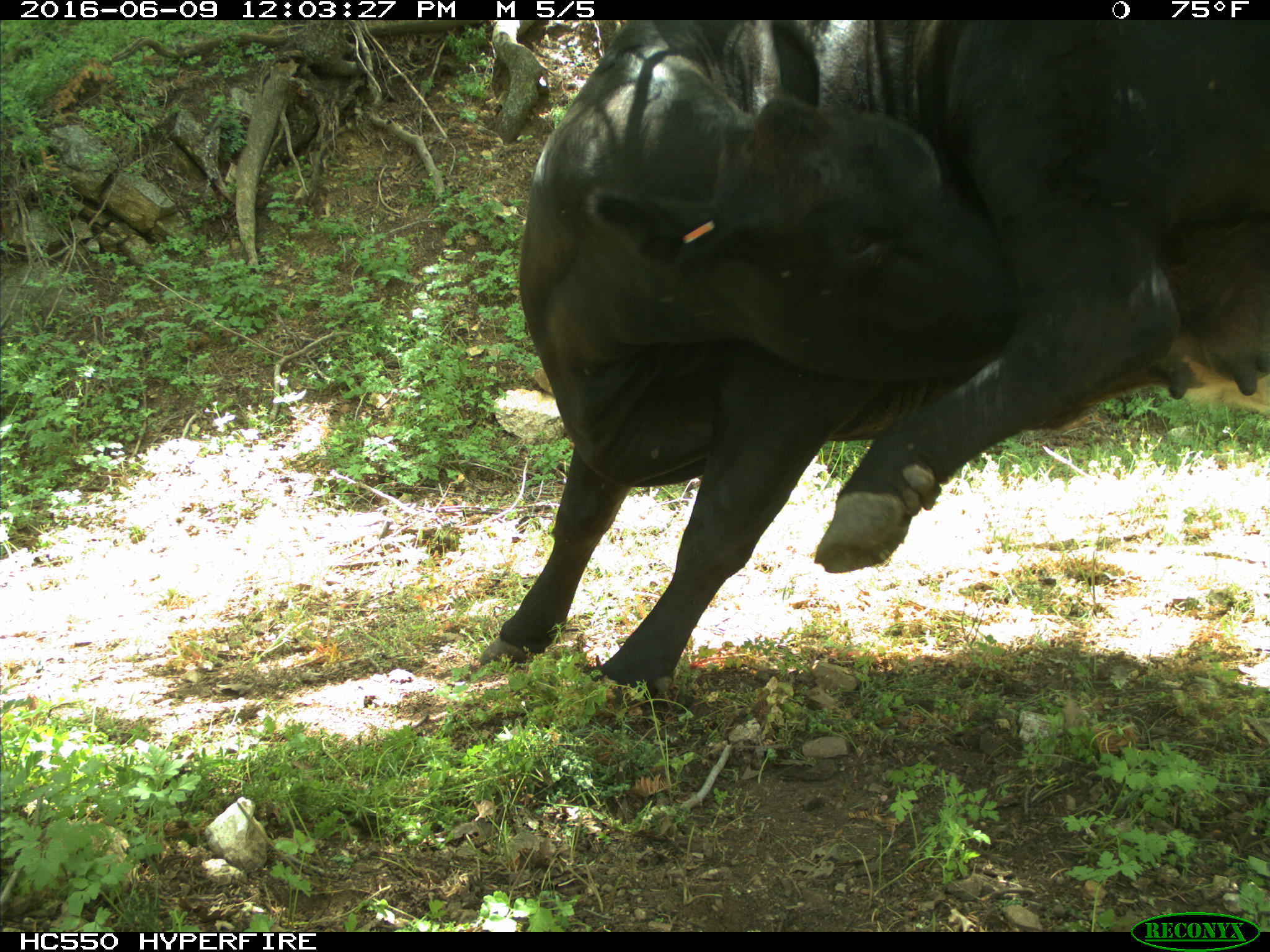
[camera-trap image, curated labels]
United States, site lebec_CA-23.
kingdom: Animalia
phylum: Chordata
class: Mammalia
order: Artiodactyla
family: Bovidae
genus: Bos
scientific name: Bos taurus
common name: domestic cow